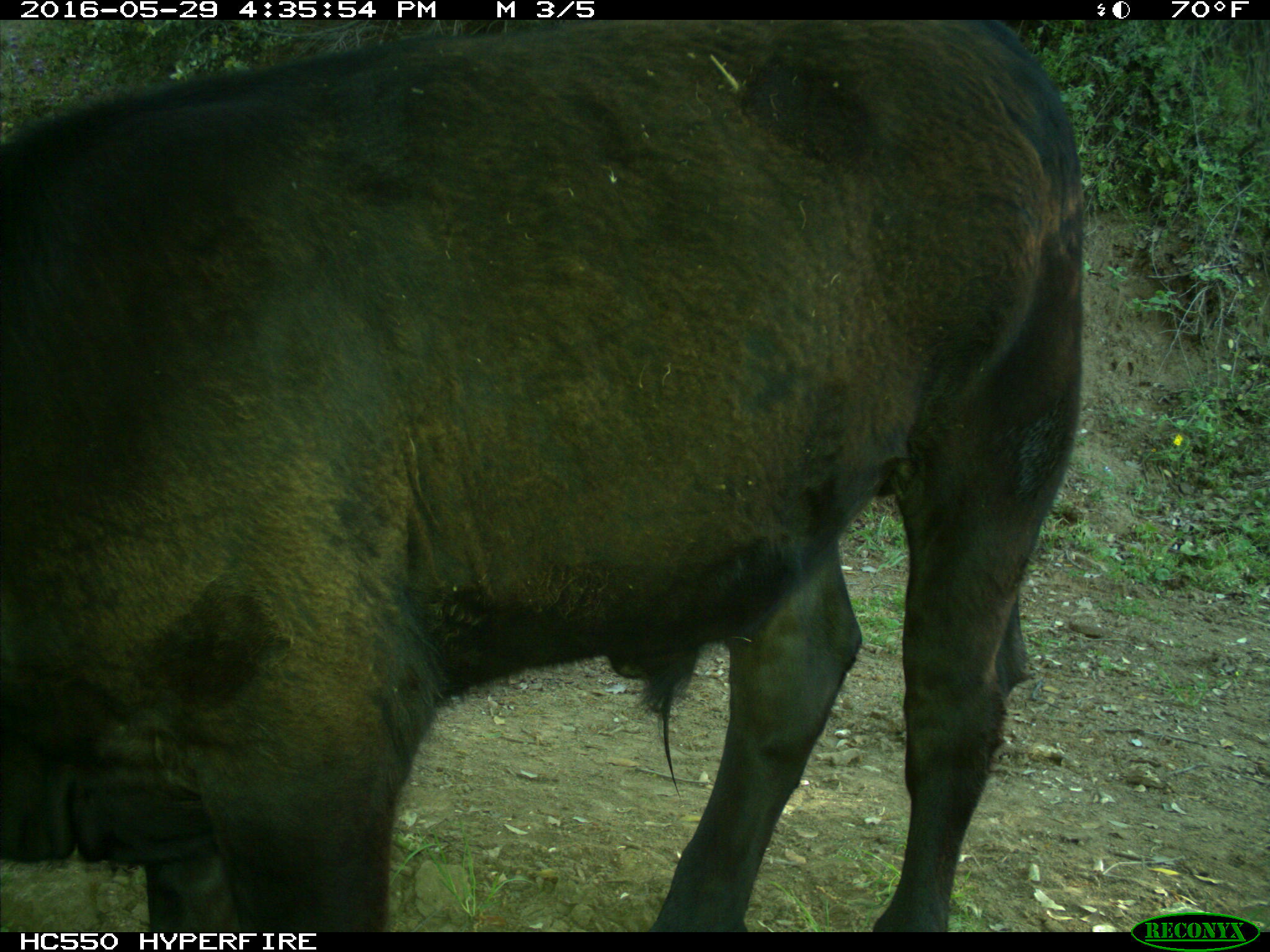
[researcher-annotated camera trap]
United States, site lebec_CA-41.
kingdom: Animalia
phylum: Chordata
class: Mammalia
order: Artiodactyla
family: Bovidae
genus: Bos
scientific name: Bos taurus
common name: domestic cow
Bos taurus (domestic cow).